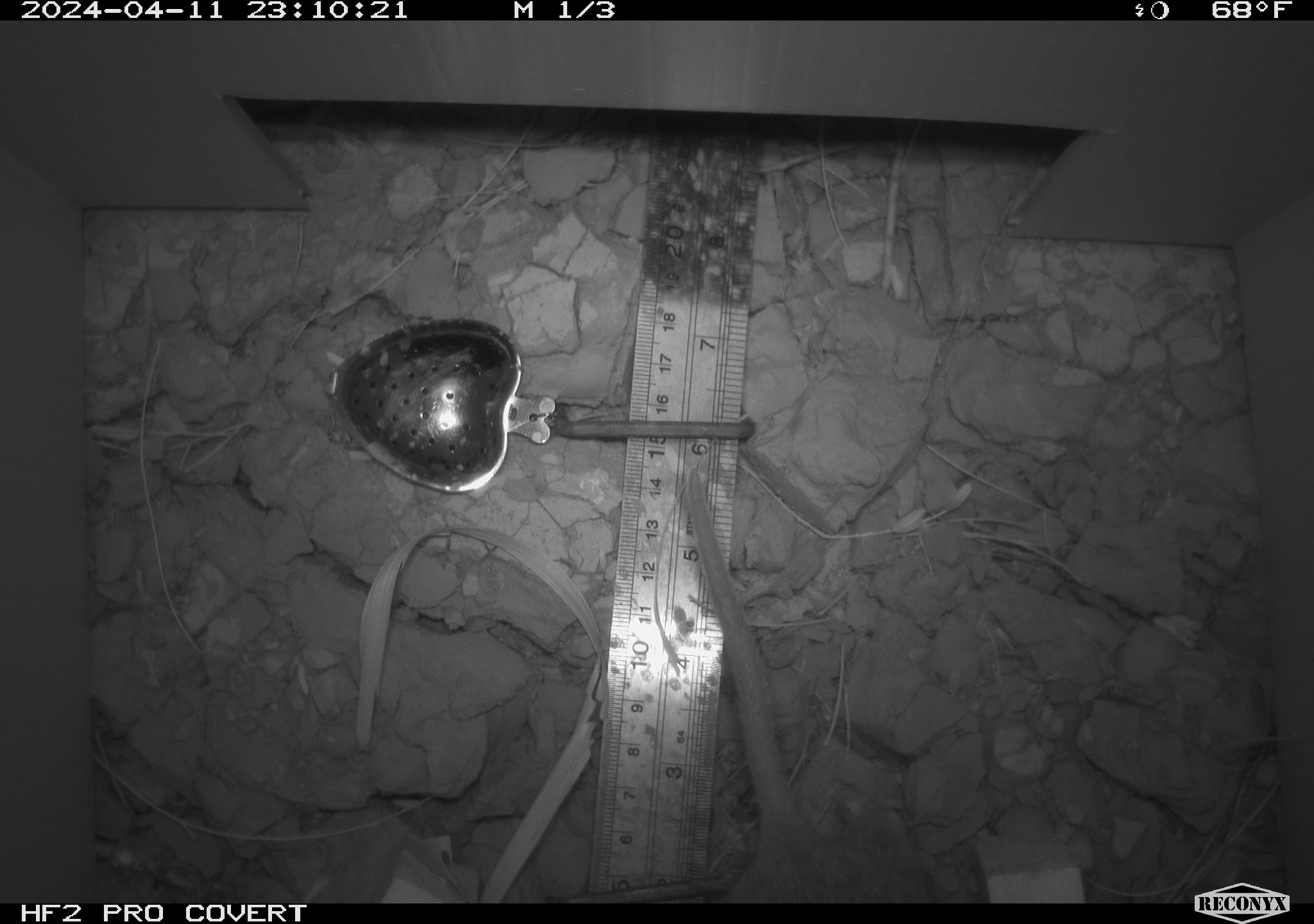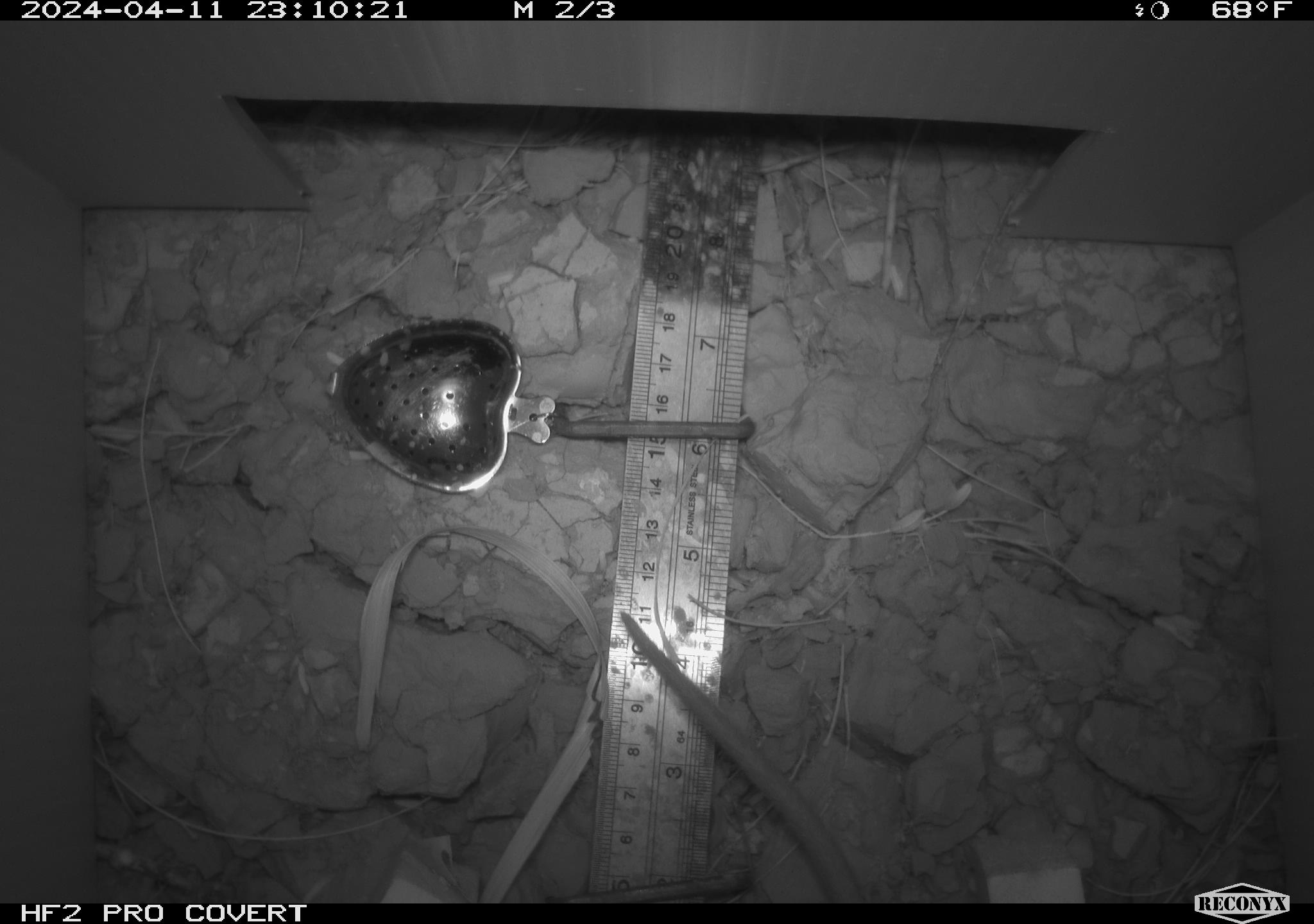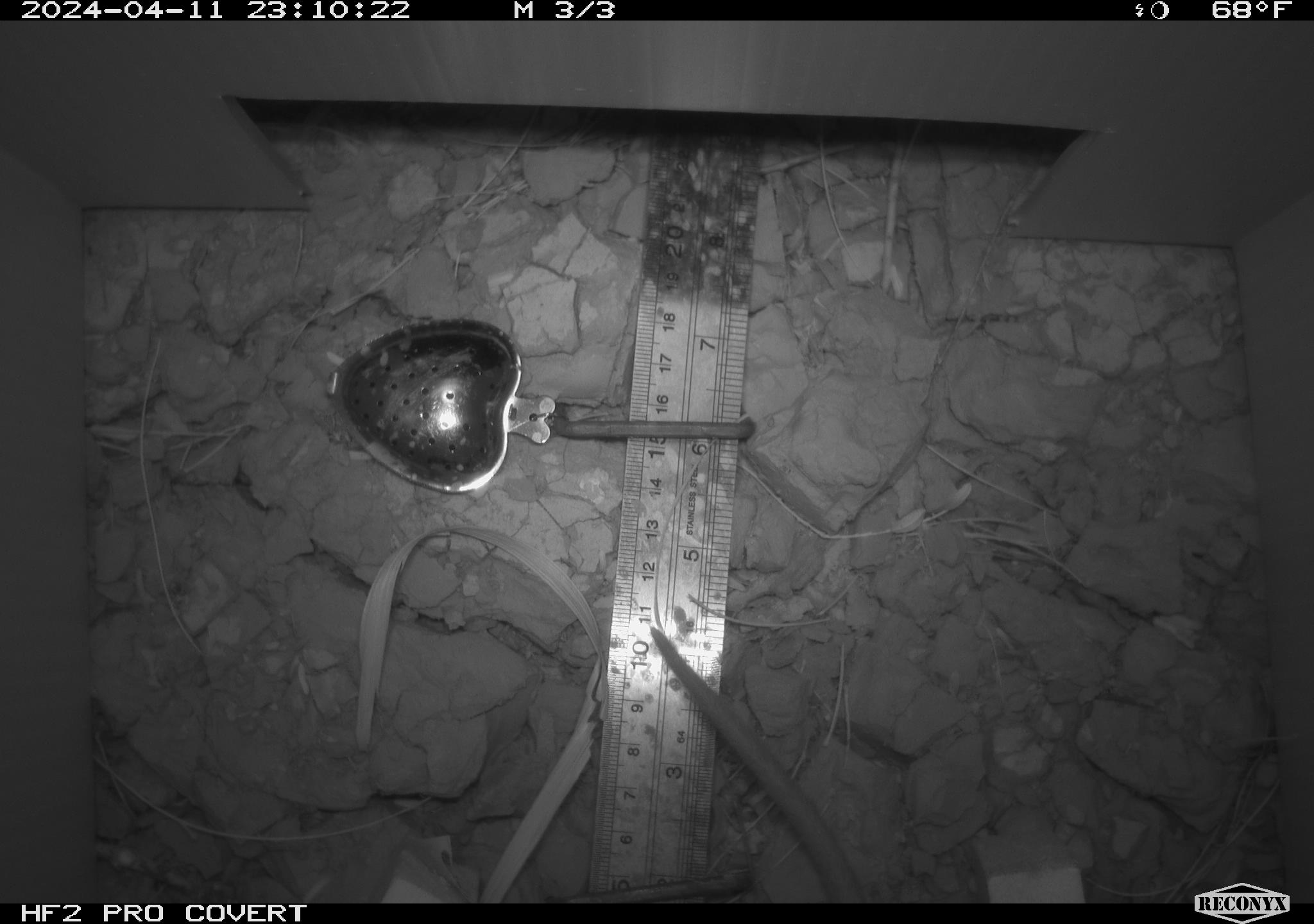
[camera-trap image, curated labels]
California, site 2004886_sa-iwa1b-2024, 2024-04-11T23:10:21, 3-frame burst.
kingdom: Animalia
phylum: Chordata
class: Mammalia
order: Rodentia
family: Cricetidae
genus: Neotoma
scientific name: Neotoma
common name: pack rat or woodrat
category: neotoma species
Neotoma species (pack rat or woodrat) (Neotoma).